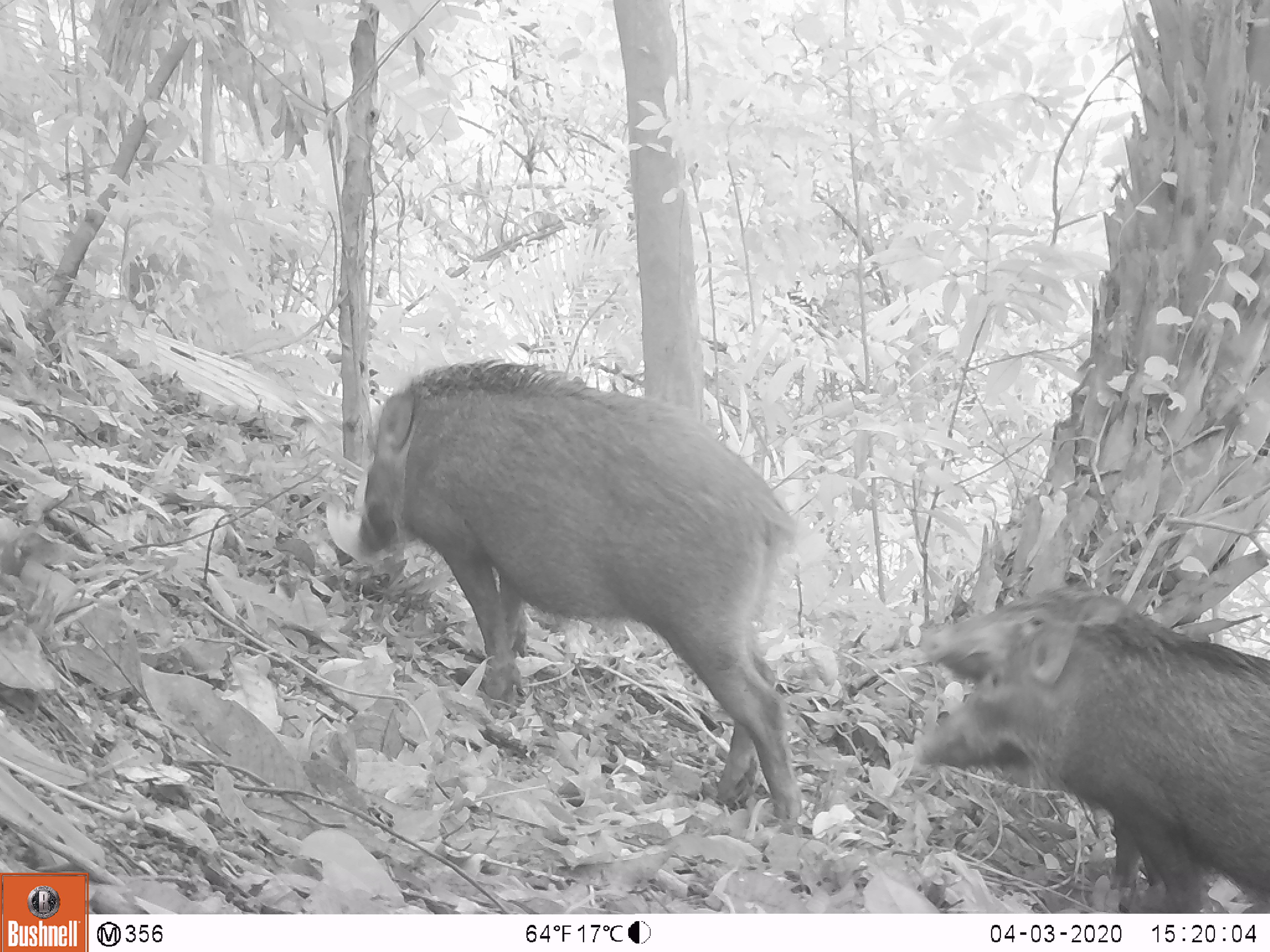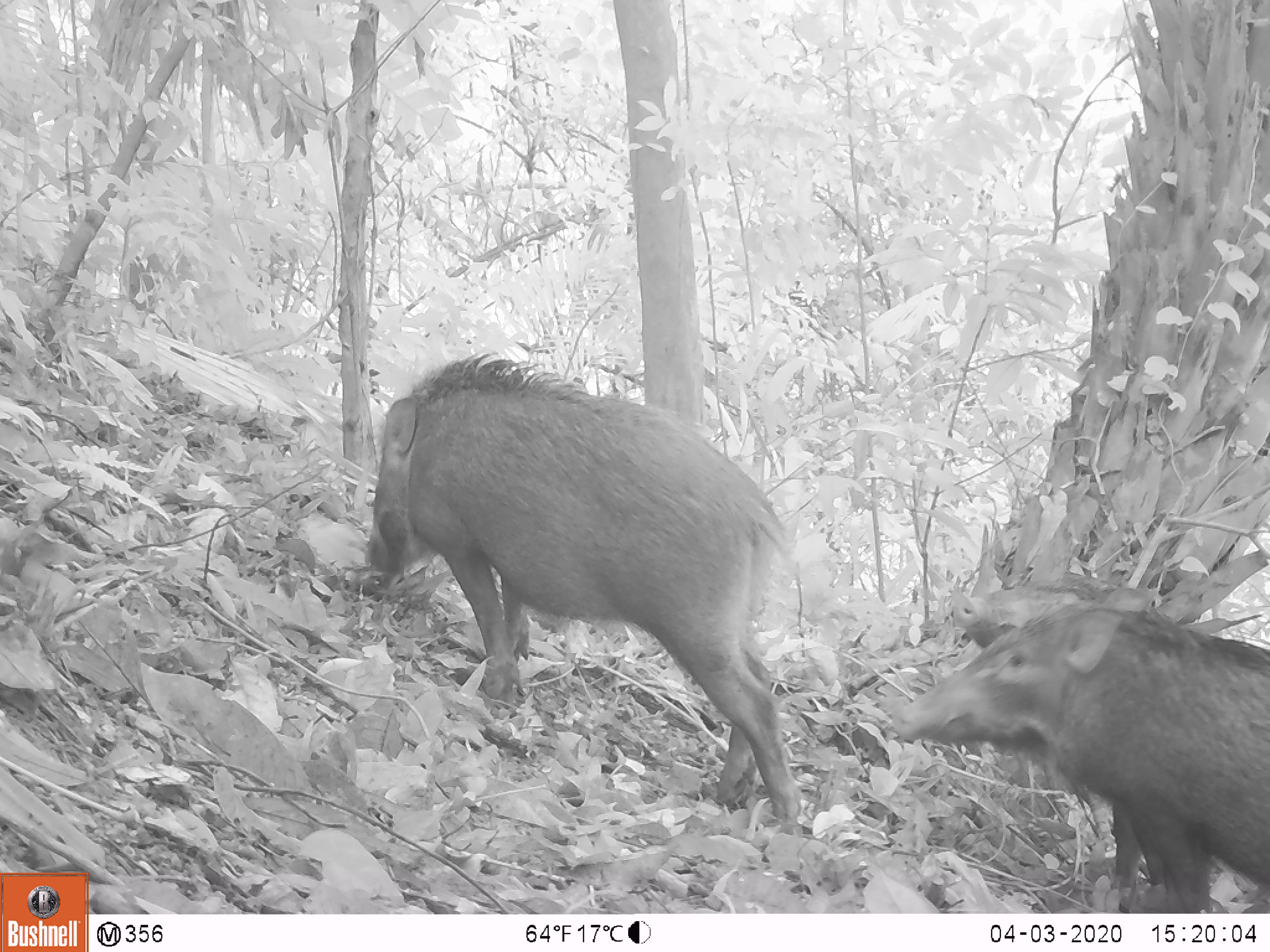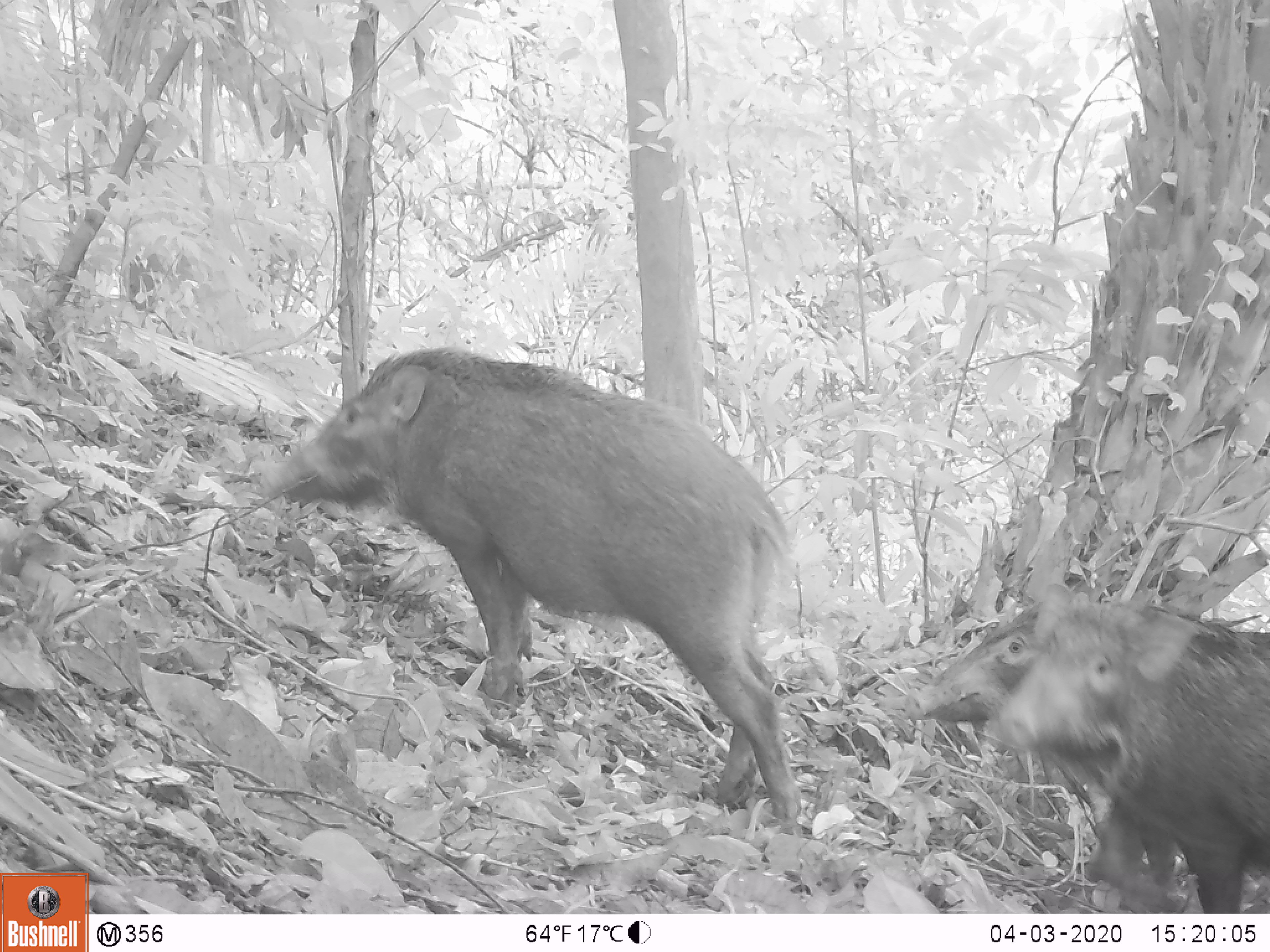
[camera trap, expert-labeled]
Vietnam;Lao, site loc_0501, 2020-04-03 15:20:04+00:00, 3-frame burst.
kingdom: Animalia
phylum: Chordata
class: Mammalia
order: Artiodactyla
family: Suidae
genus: Sus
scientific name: Sus scrofa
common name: eurasian wild pig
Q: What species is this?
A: Eurasian wild pig (Sus scrofa).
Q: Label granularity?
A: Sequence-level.